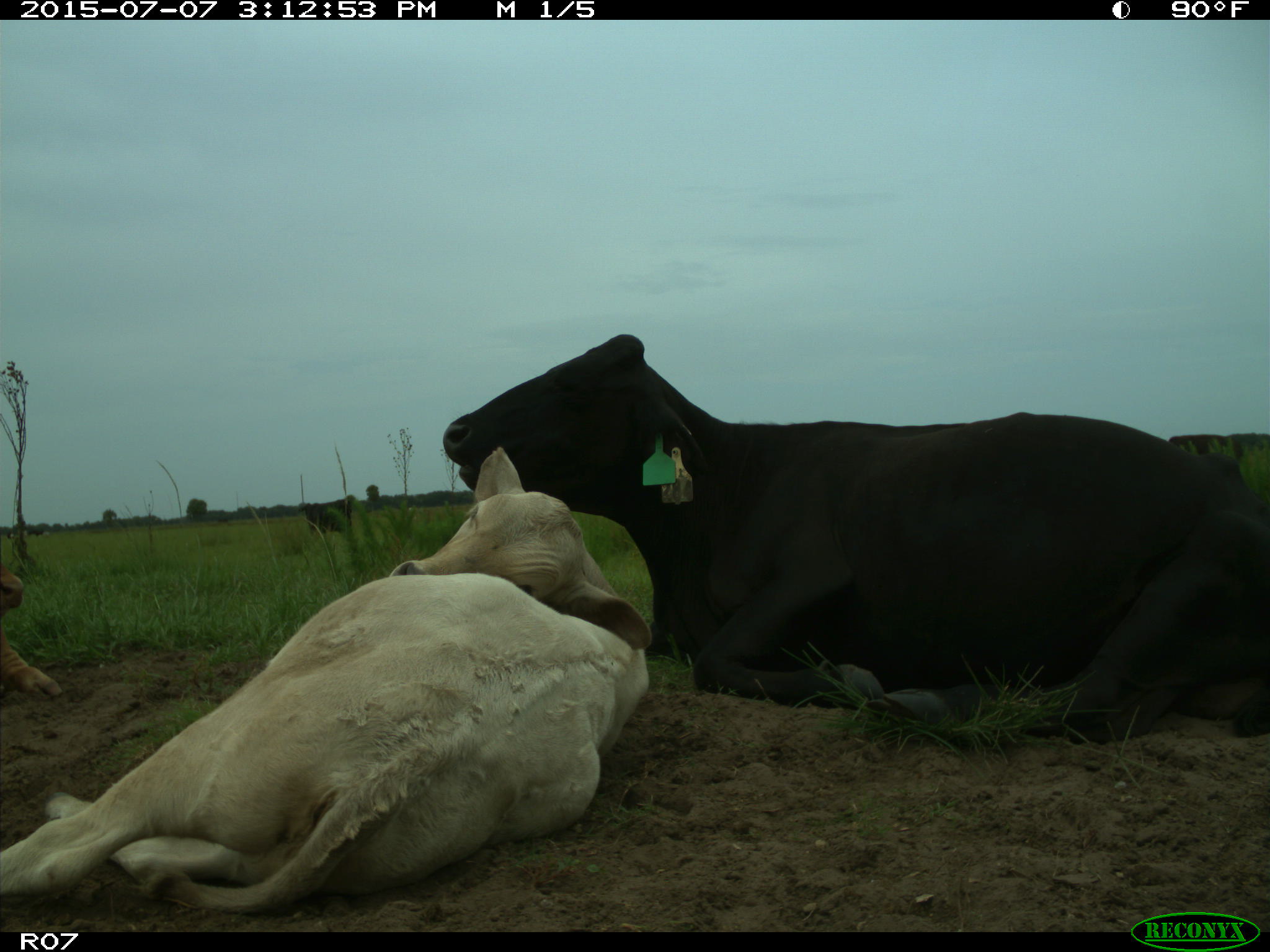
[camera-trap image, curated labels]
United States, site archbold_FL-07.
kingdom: Animalia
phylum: Chordata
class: Mammalia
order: Artiodactyla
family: Bovidae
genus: Bos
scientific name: Bos taurus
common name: domestic cow